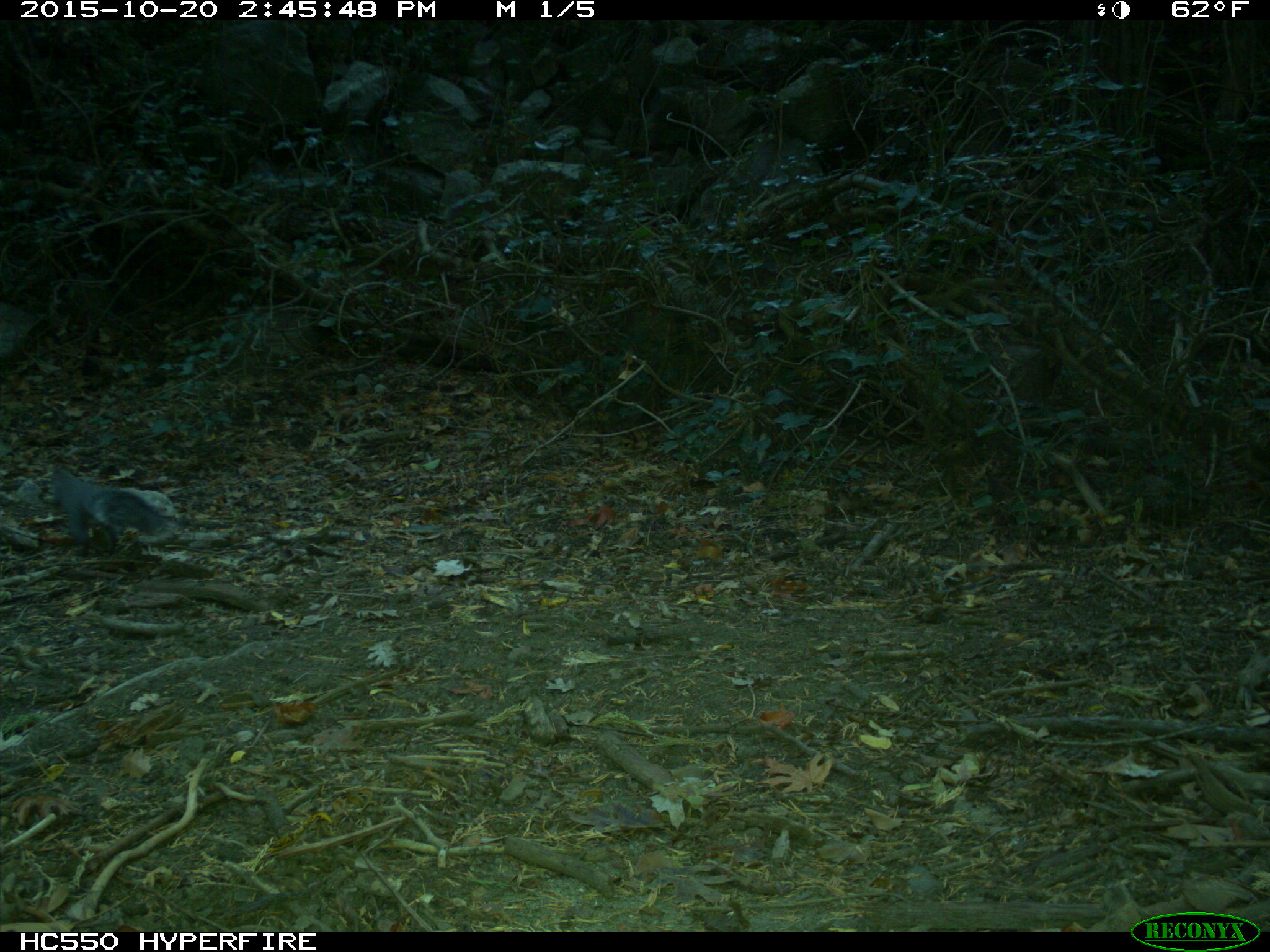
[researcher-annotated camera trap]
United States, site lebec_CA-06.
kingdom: Animalia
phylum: Chordata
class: Mammalia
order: Rodentia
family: Sciuridae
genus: Sciurus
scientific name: Sciurus carolinensis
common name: eastern gray squirrel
Sciurus carolinensis (eastern gray squirrel).